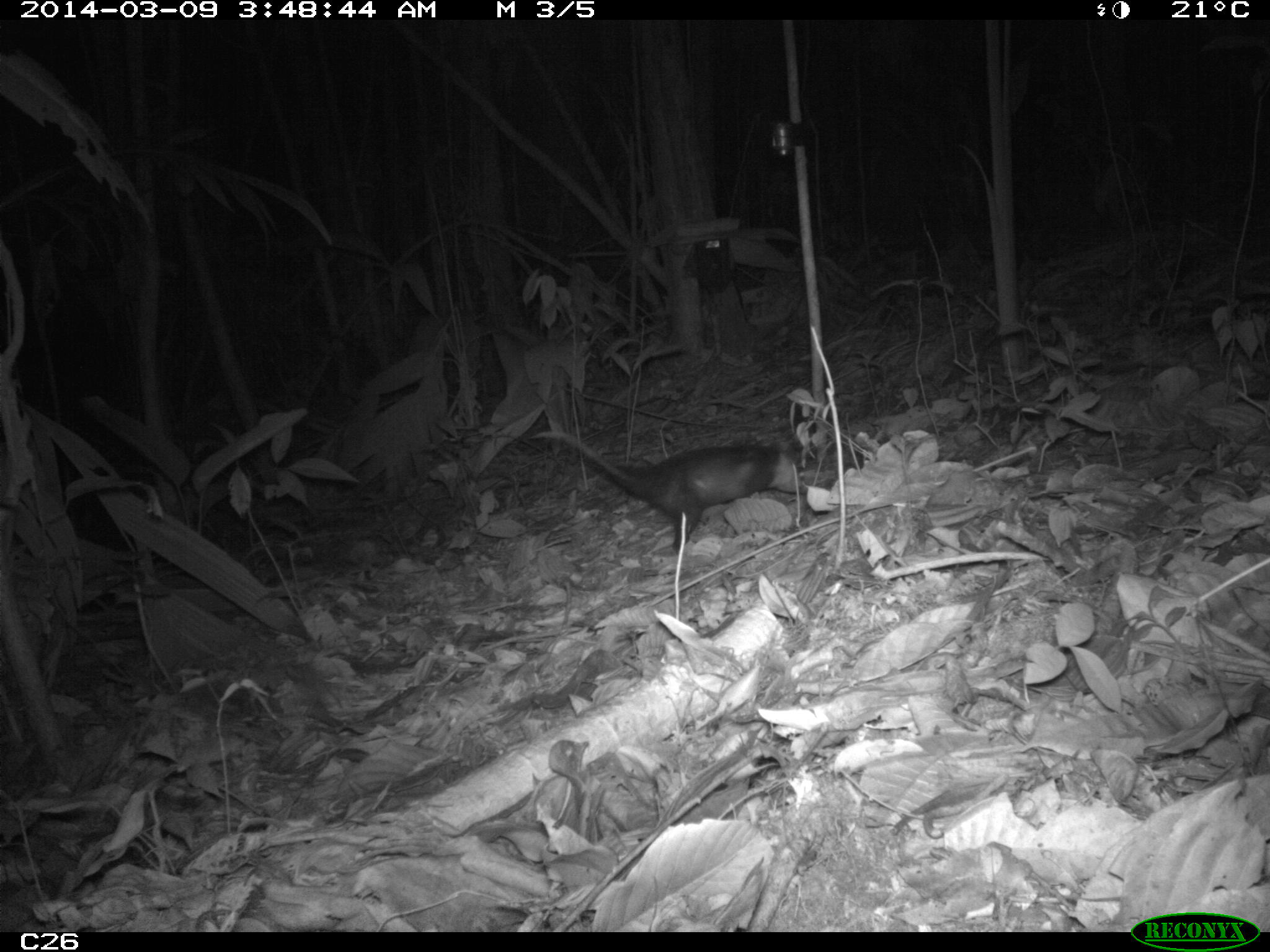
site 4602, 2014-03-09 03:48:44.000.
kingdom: Animalia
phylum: Chordata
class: Mammalia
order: Didelphimorphia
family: Didelphidae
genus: Didelphis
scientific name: Didelphis imperfecta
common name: guianan white-eared opossum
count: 1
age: adult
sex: female